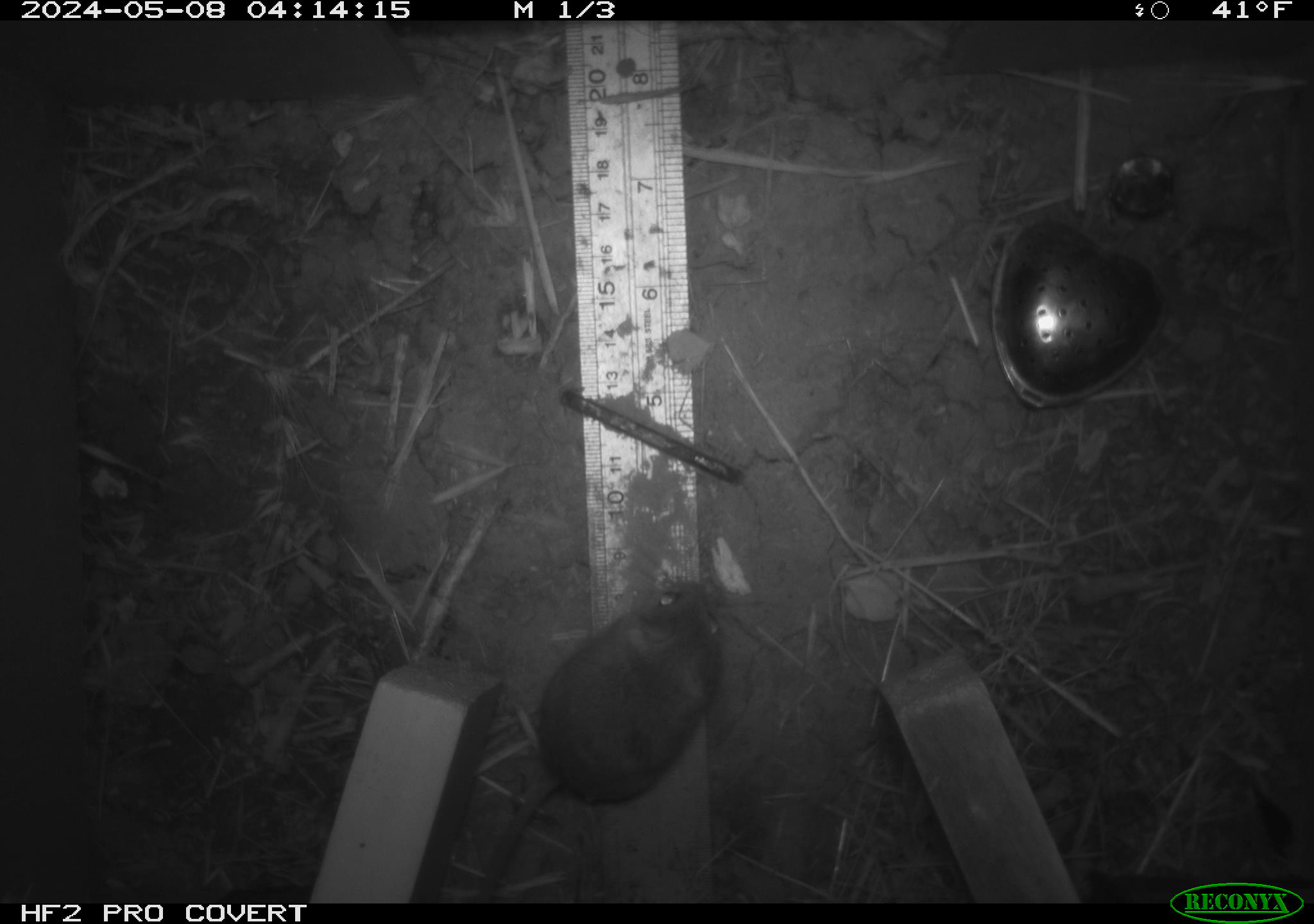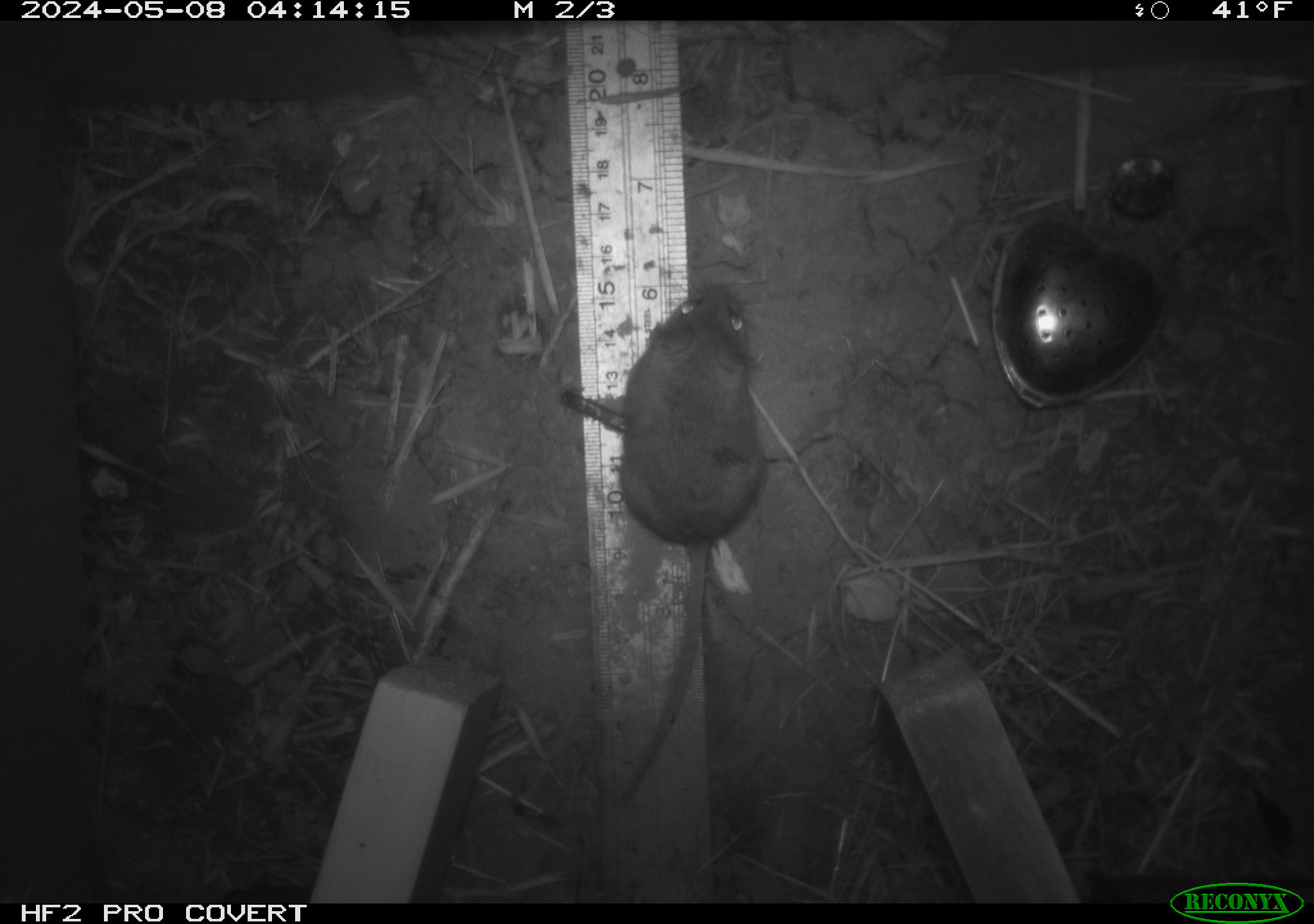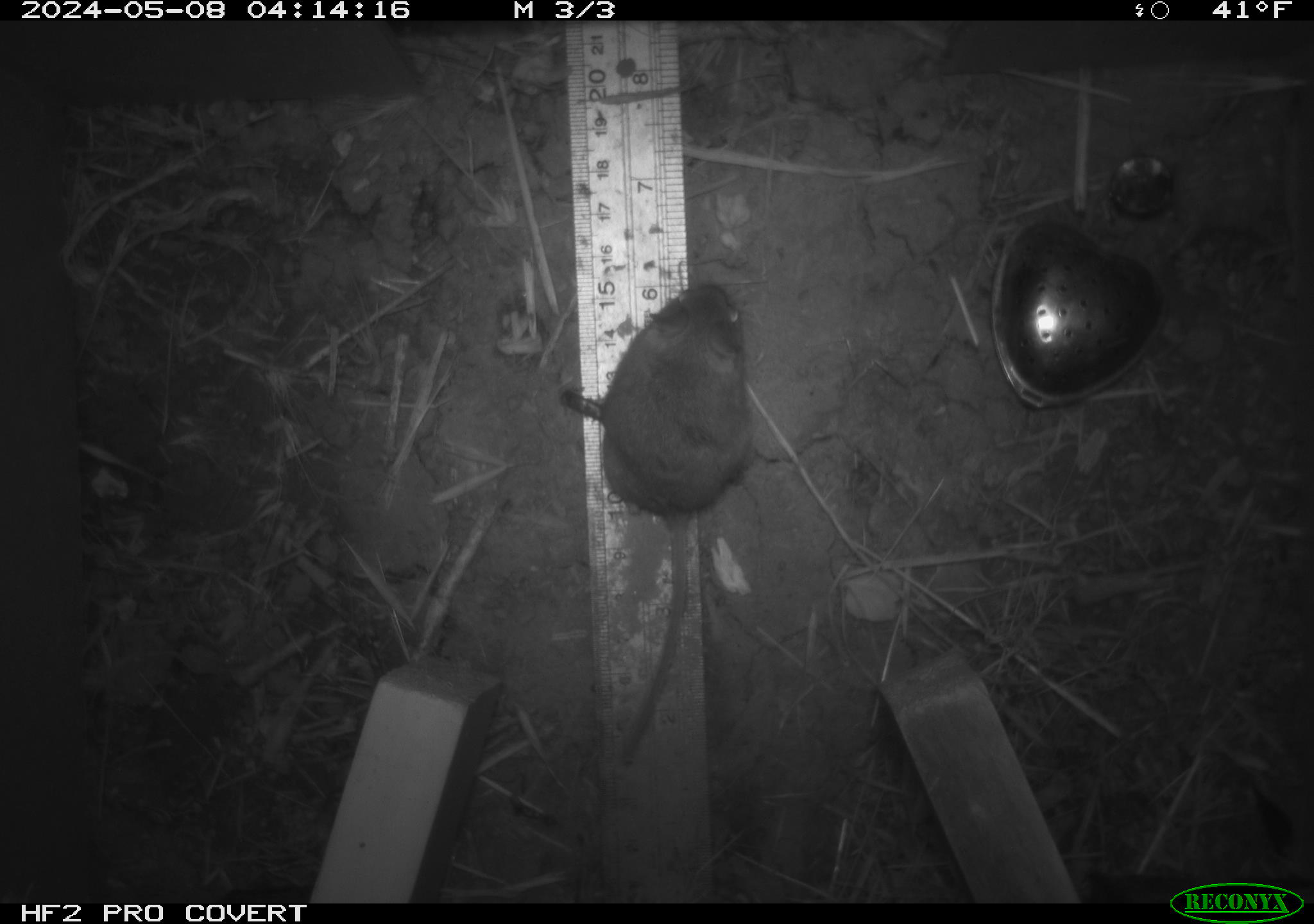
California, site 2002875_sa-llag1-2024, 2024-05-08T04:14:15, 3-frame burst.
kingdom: Animalia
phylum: Chordata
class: Mammalia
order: Rodentia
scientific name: Rodentia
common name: mouse species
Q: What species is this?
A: Mouse species (Rodentia).